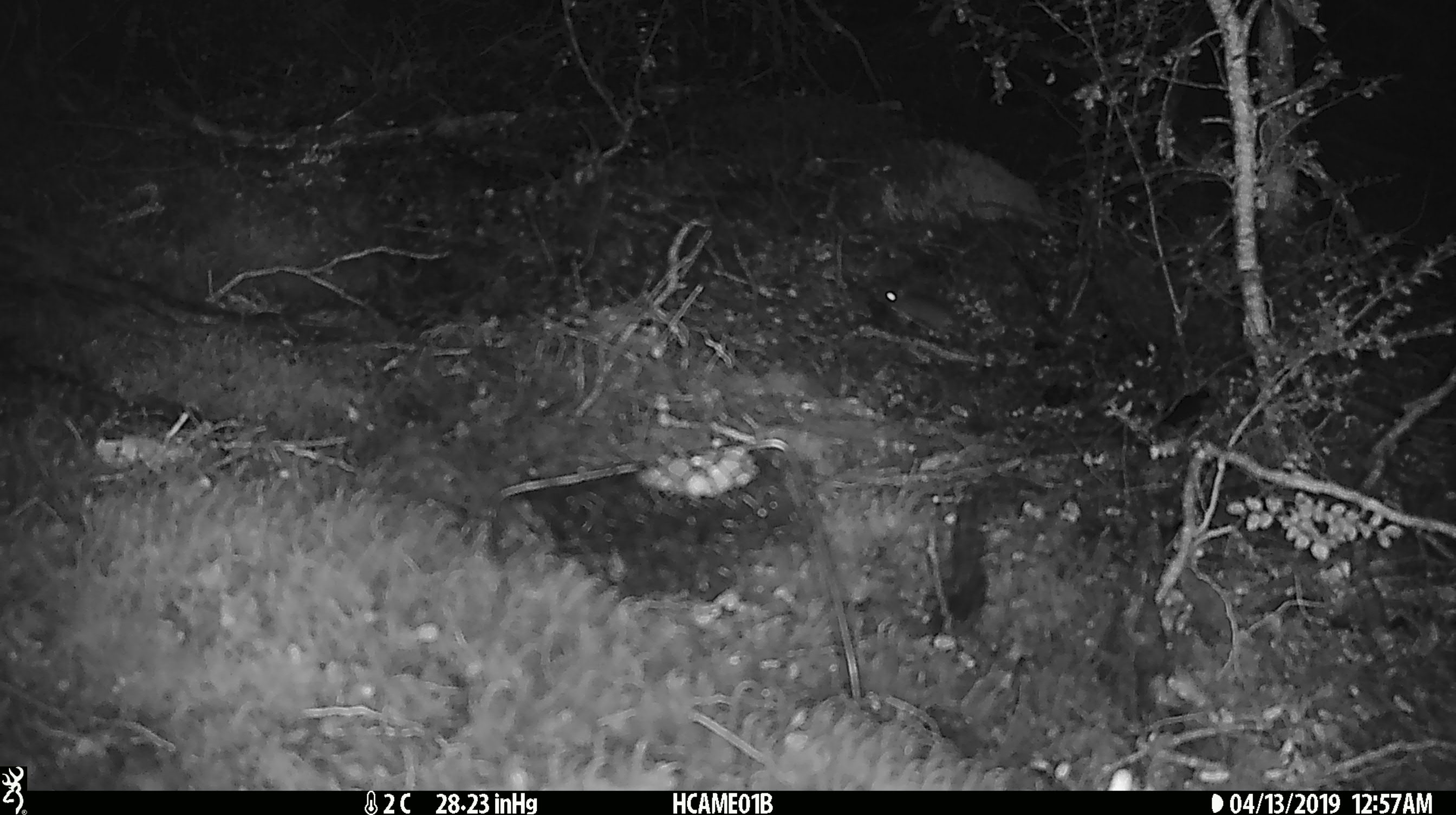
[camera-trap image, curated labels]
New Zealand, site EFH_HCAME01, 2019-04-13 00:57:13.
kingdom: Animalia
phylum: Chordata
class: Mammalia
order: Rodentia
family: Muridae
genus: Mus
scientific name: Mus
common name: mouse